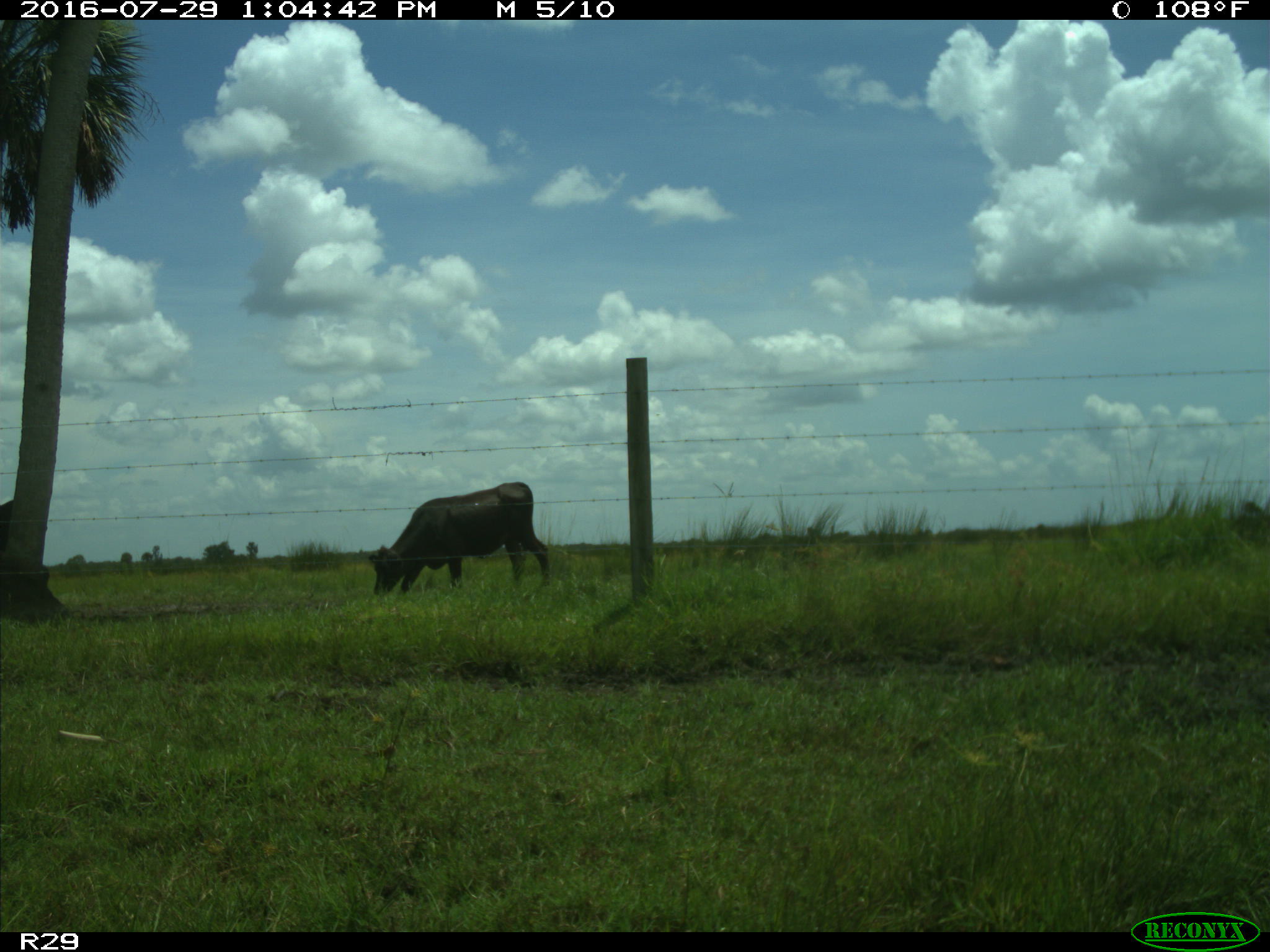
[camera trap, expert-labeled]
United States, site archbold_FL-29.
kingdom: Animalia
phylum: Chordata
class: Mammalia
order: Artiodactyla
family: Bovidae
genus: Bos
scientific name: Bos taurus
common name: domestic cow